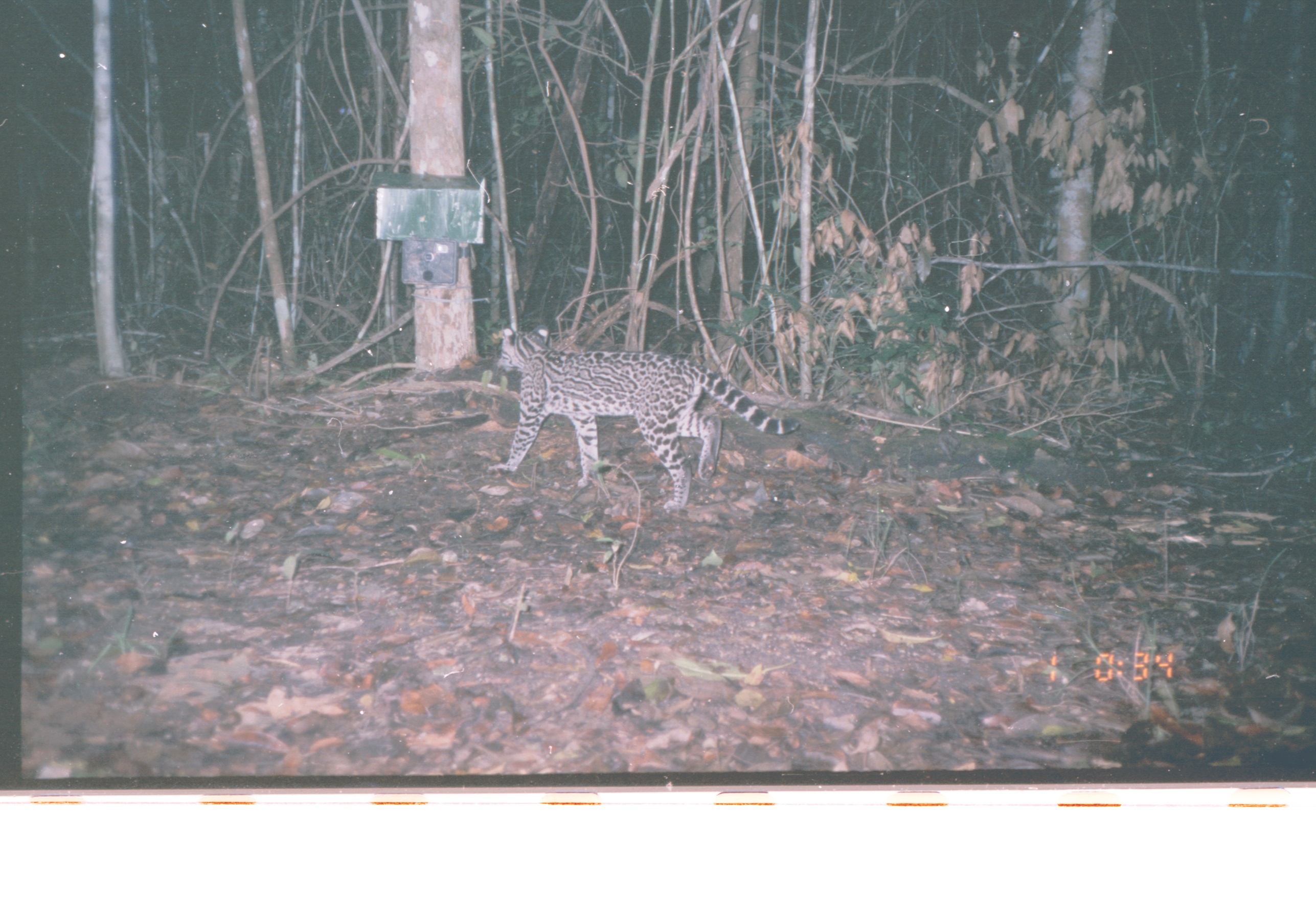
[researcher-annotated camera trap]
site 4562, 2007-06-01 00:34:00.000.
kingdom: Animalia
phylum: Chordata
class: Mammalia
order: Carnivora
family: Felidae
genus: Leopardus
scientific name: Leopardus pardalis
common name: ocelot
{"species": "Leopardus pardalis (ocelot)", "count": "1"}